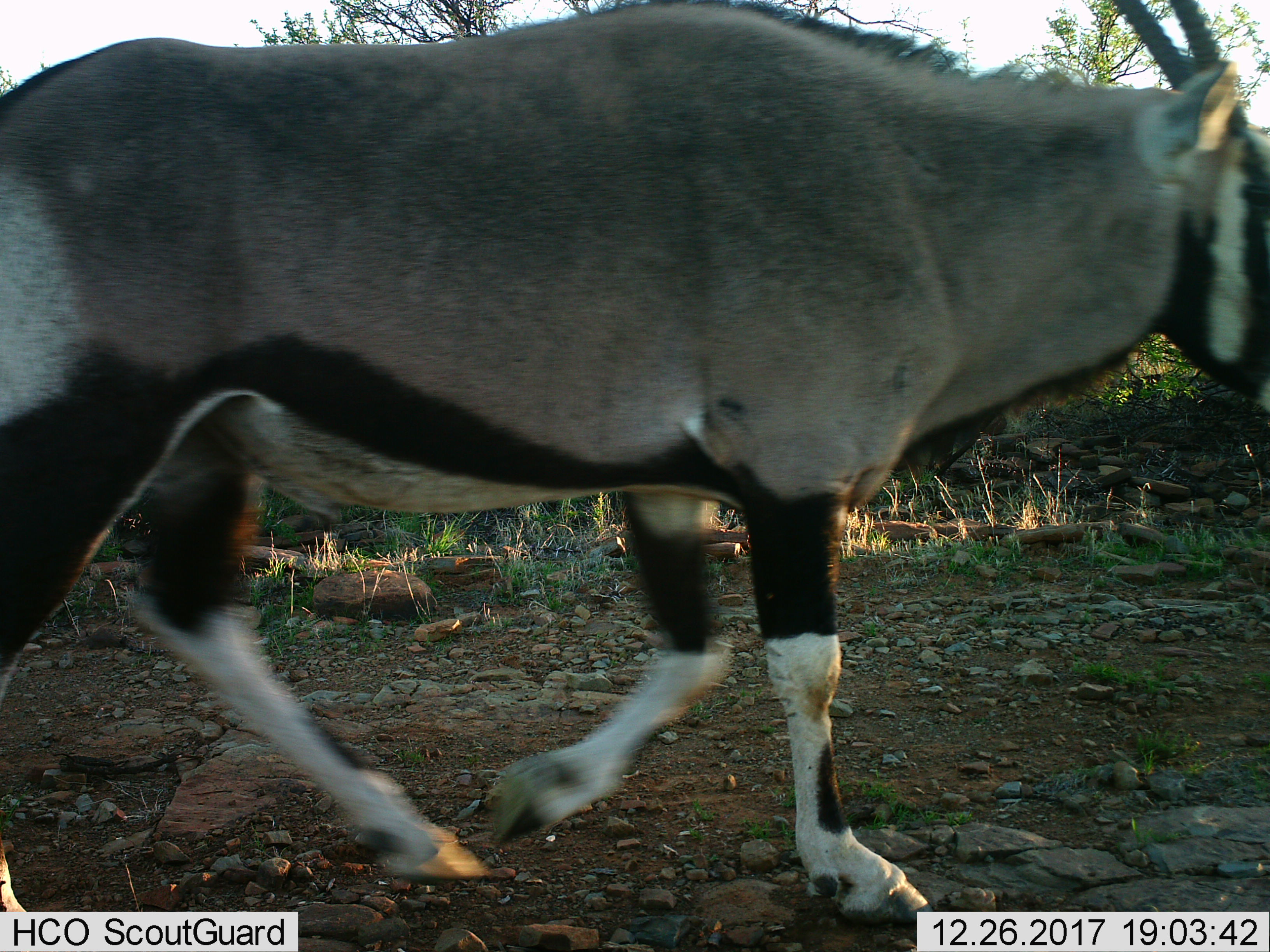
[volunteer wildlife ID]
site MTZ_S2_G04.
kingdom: Animalia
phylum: Chordata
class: Mammalia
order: Artiodactyla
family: Bovidae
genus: Oryx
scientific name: Oryx gazella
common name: gemsbok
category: oryx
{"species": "oryx (gemsbok) (Oryx gazella)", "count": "1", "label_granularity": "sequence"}